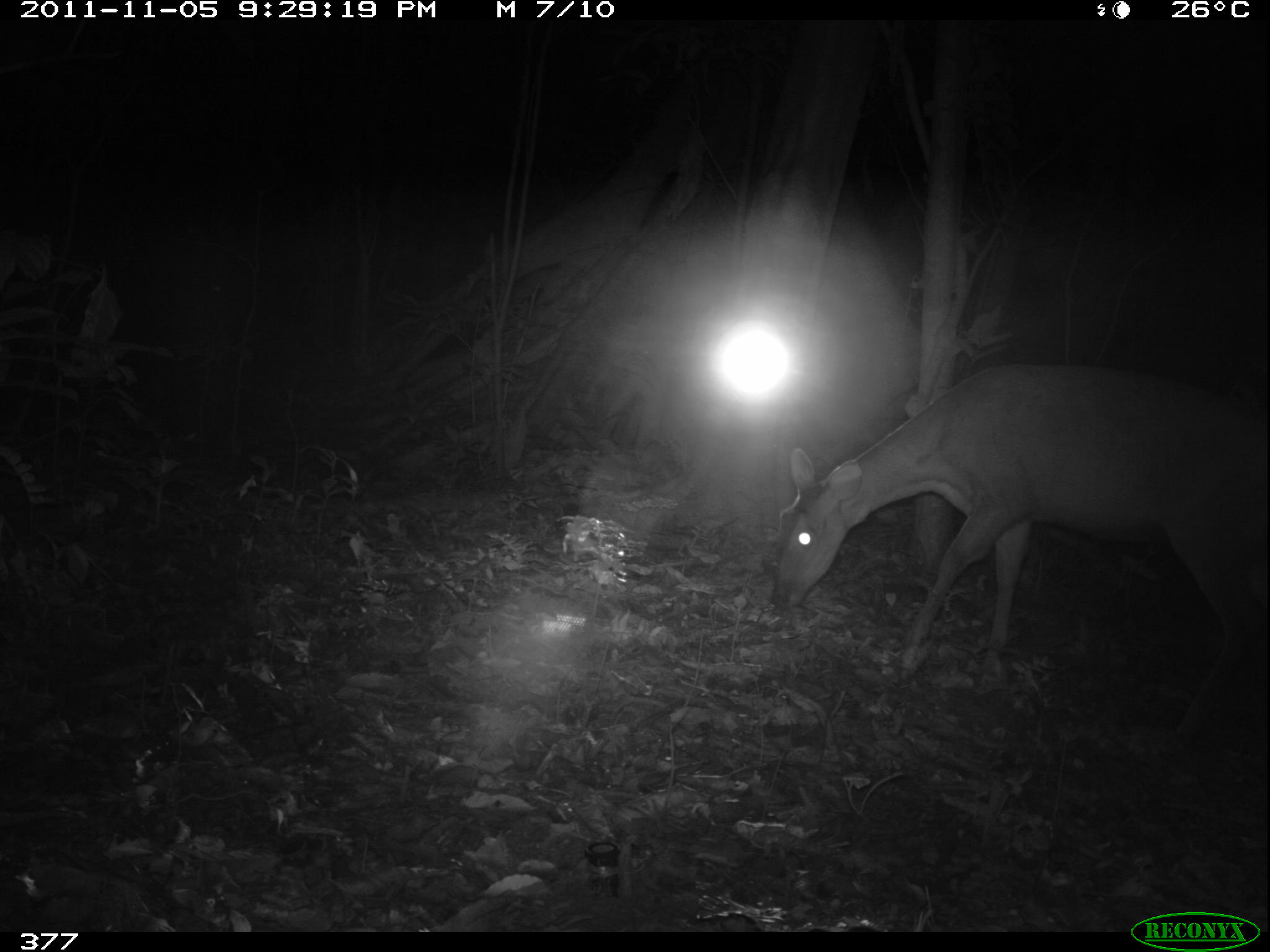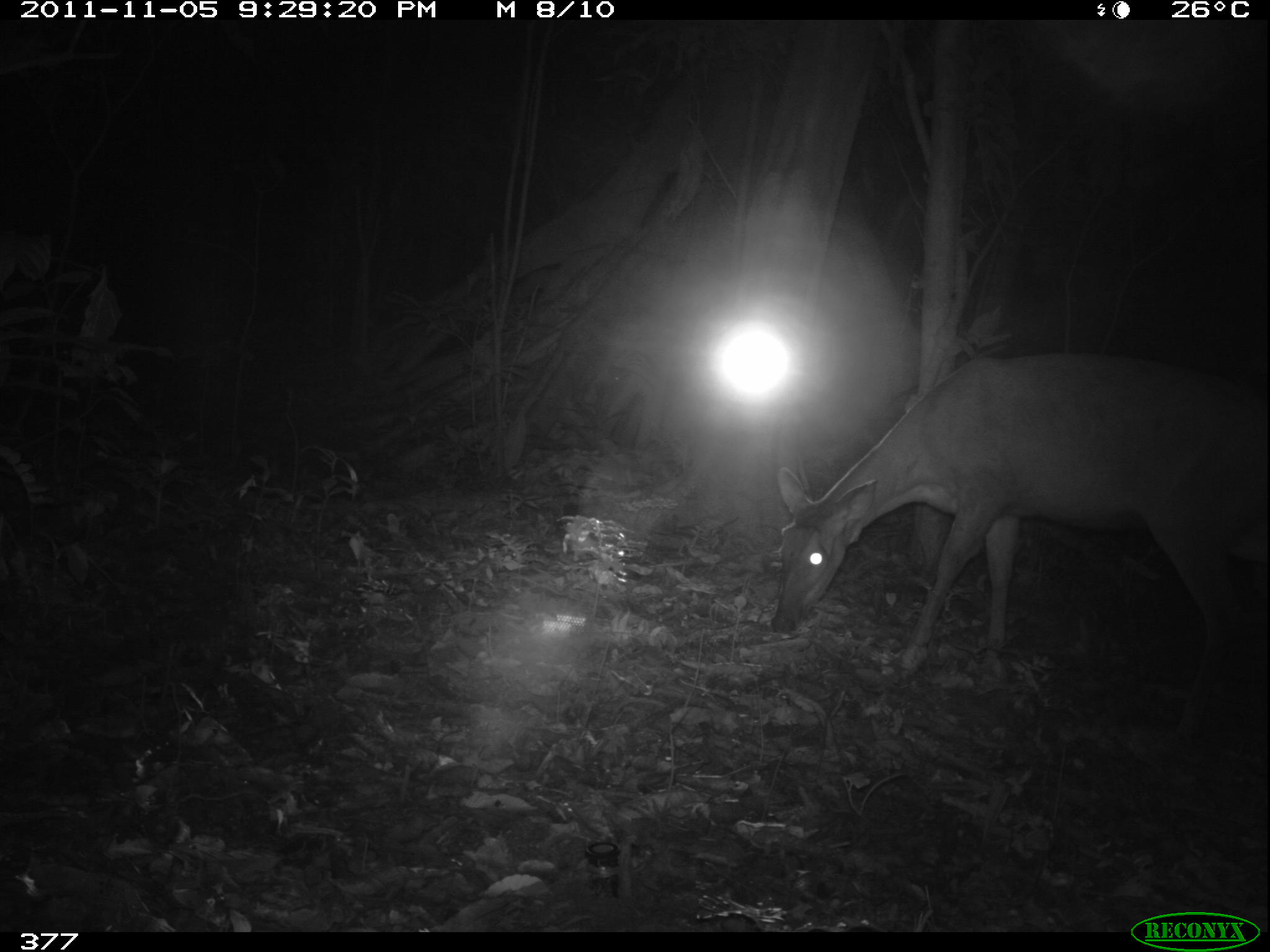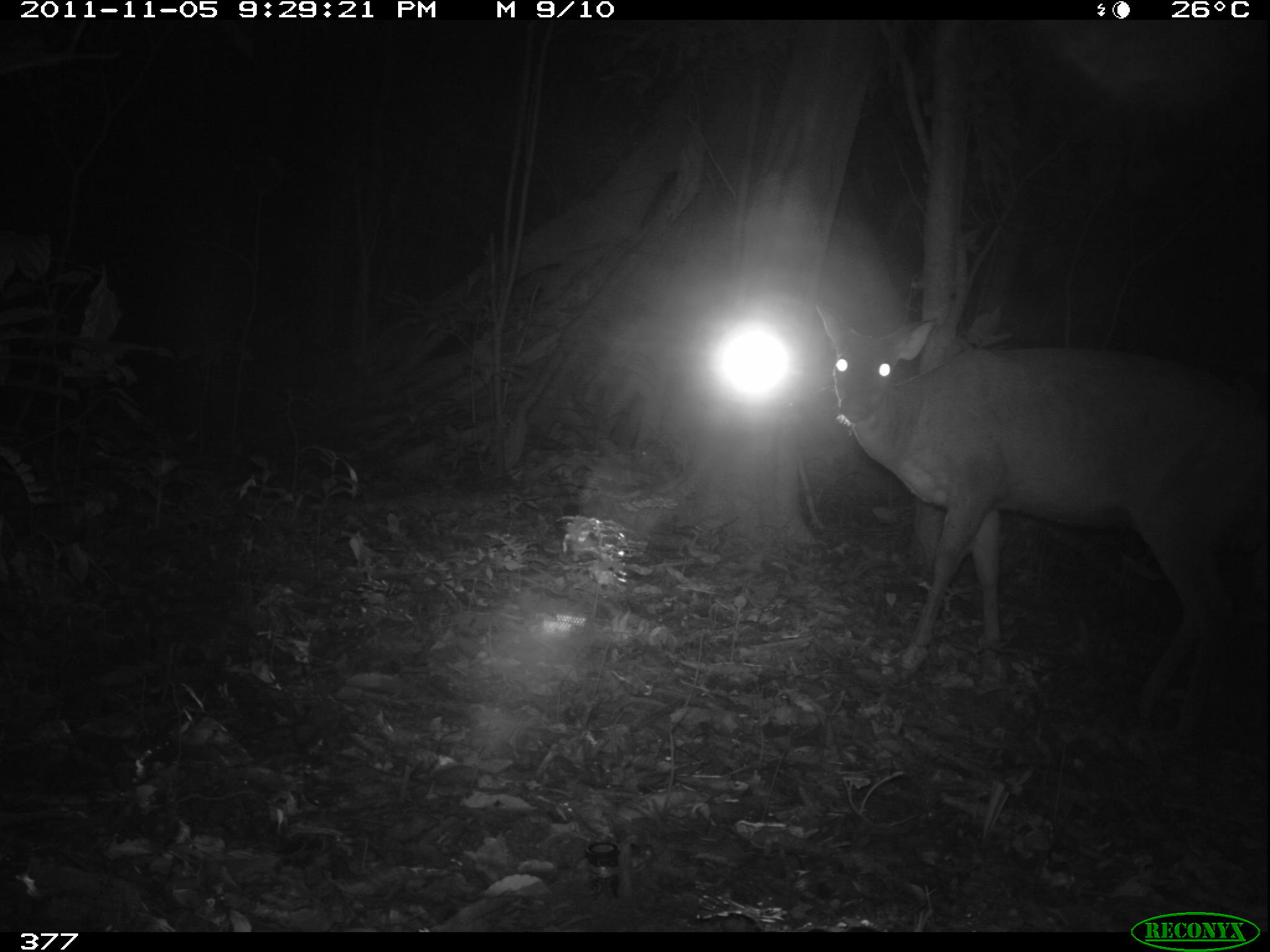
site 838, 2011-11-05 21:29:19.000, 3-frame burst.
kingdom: Animalia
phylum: Chordata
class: Mammalia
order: Artiodactyla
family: Cervidae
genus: Mazama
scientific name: Mazama americana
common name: red brocket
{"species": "Mazama americana (red brocket)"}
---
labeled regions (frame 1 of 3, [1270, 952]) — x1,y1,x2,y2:
mazama americana: 769,359,1270,750